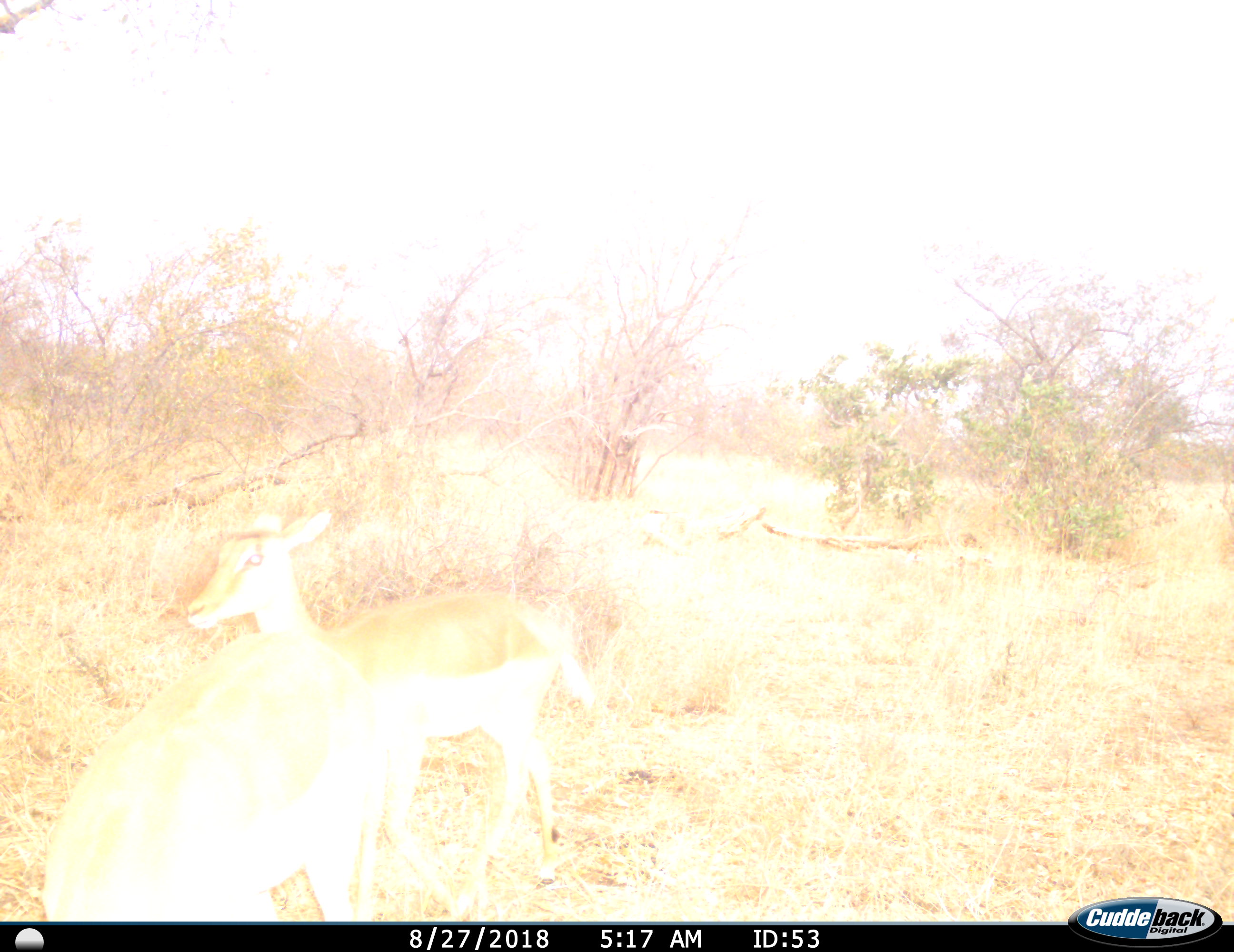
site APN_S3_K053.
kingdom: Animalia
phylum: Chordata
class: Mammalia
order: Artiodactyla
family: Bovidae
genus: Aepyceros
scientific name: Aepyceros melampus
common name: impala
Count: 2.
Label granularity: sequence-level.